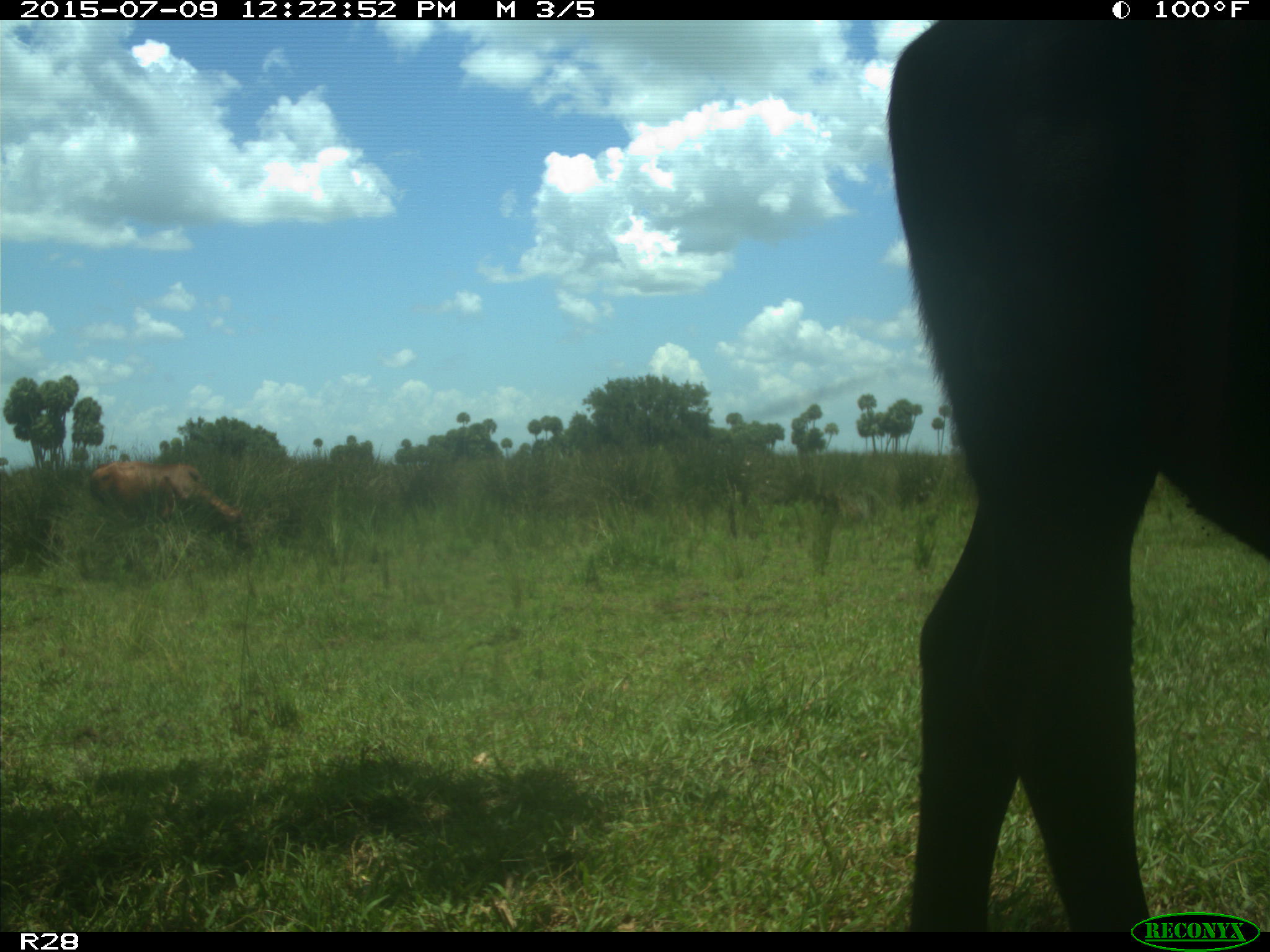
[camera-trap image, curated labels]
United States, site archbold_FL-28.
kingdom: Animalia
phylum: Chordata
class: Mammalia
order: Artiodactyla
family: Bovidae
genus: Bos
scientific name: Bos taurus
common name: domestic cow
Bos taurus (domestic cow).